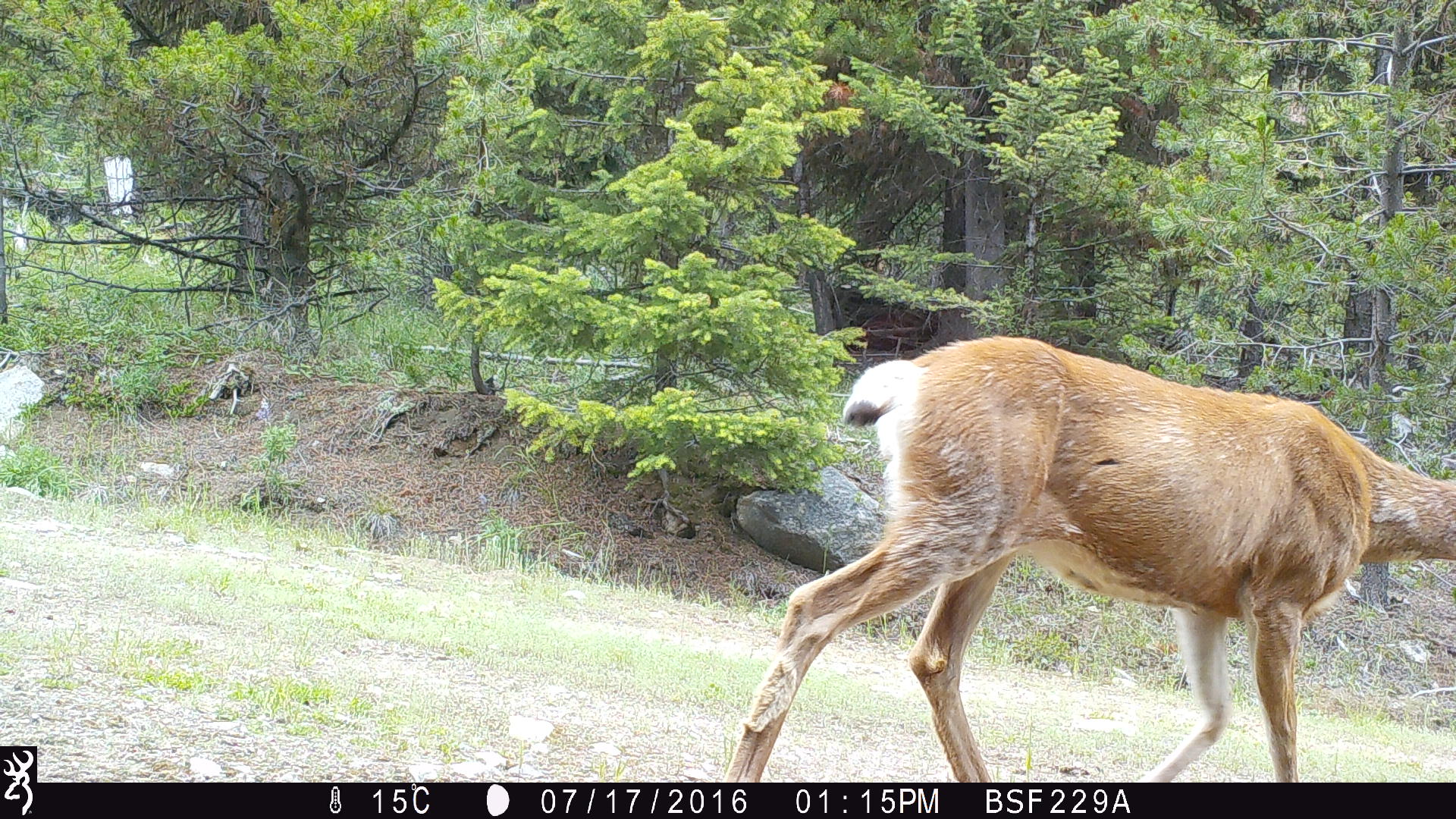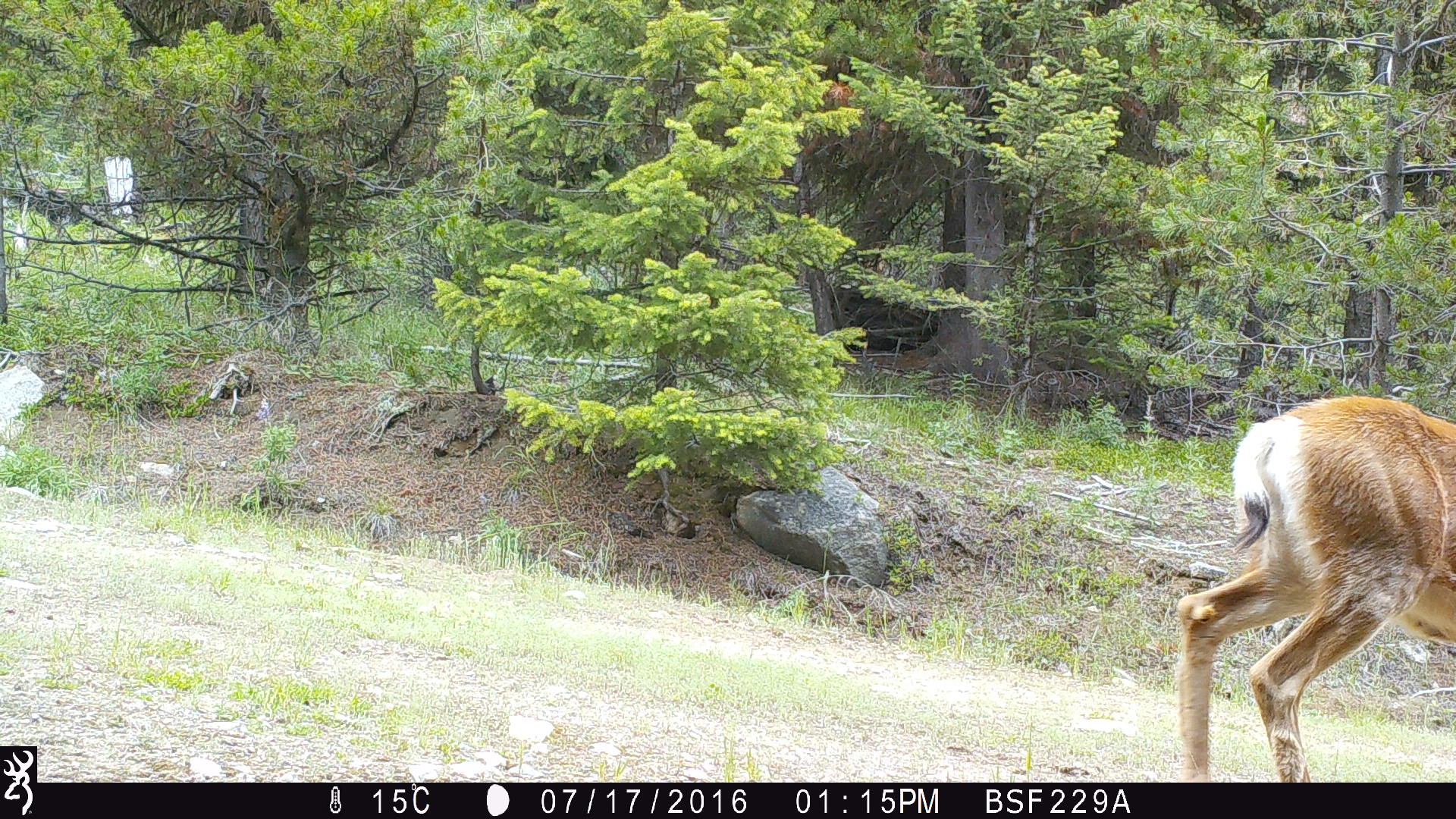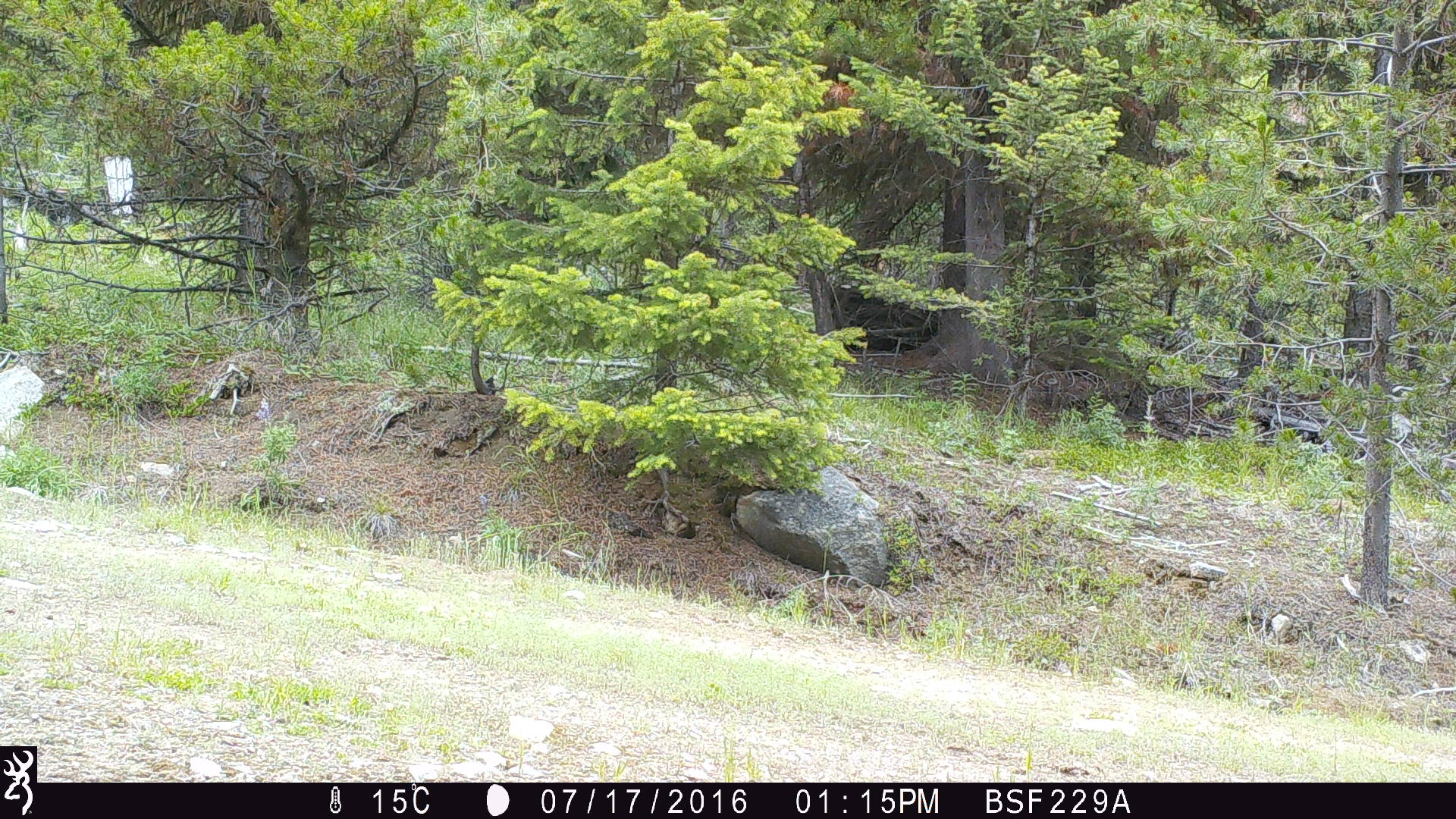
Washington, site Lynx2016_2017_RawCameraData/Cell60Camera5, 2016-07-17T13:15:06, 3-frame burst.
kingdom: Animalia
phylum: Chordata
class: Mammalia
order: Artiodactyla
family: Cervidae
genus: Odocoileus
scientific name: Odocoileus hemionus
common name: mule deer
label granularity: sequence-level